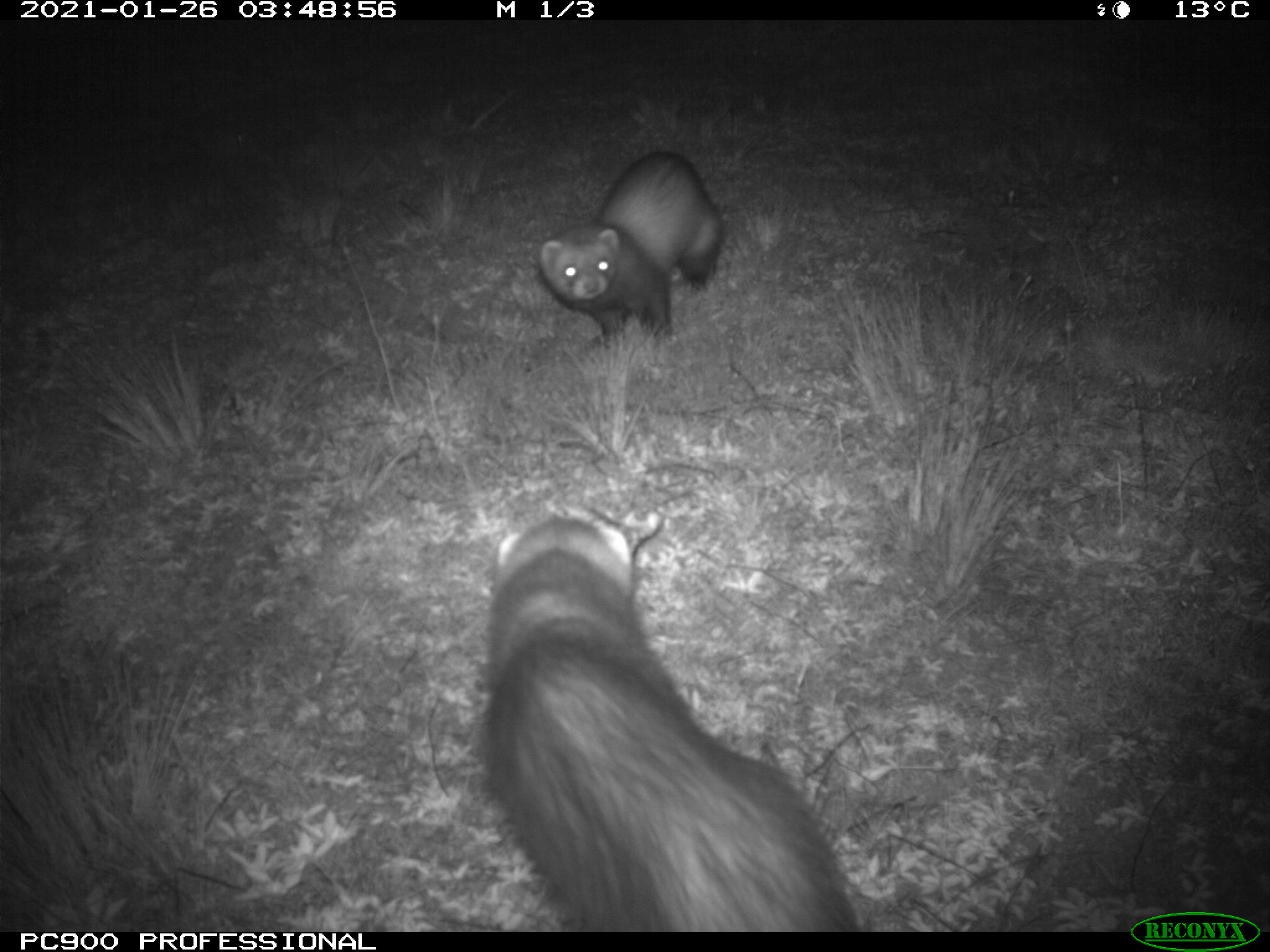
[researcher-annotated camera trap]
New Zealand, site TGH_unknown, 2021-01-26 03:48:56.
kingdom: Animalia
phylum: Chordata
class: Mammalia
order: Carnivora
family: Mustelidae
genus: Mustela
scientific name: Mustela furo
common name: ferret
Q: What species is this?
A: Ferret (Mustela furo).